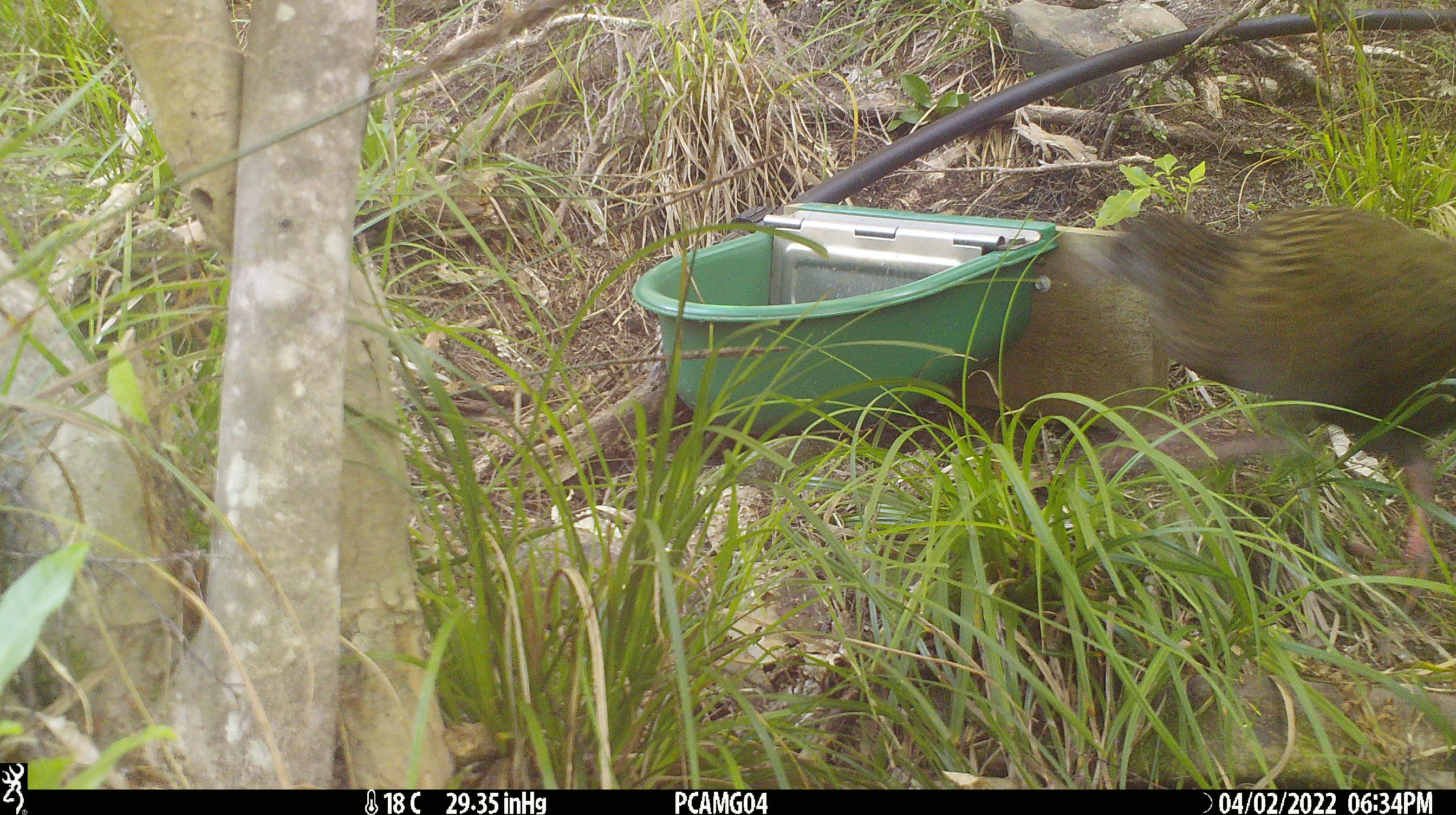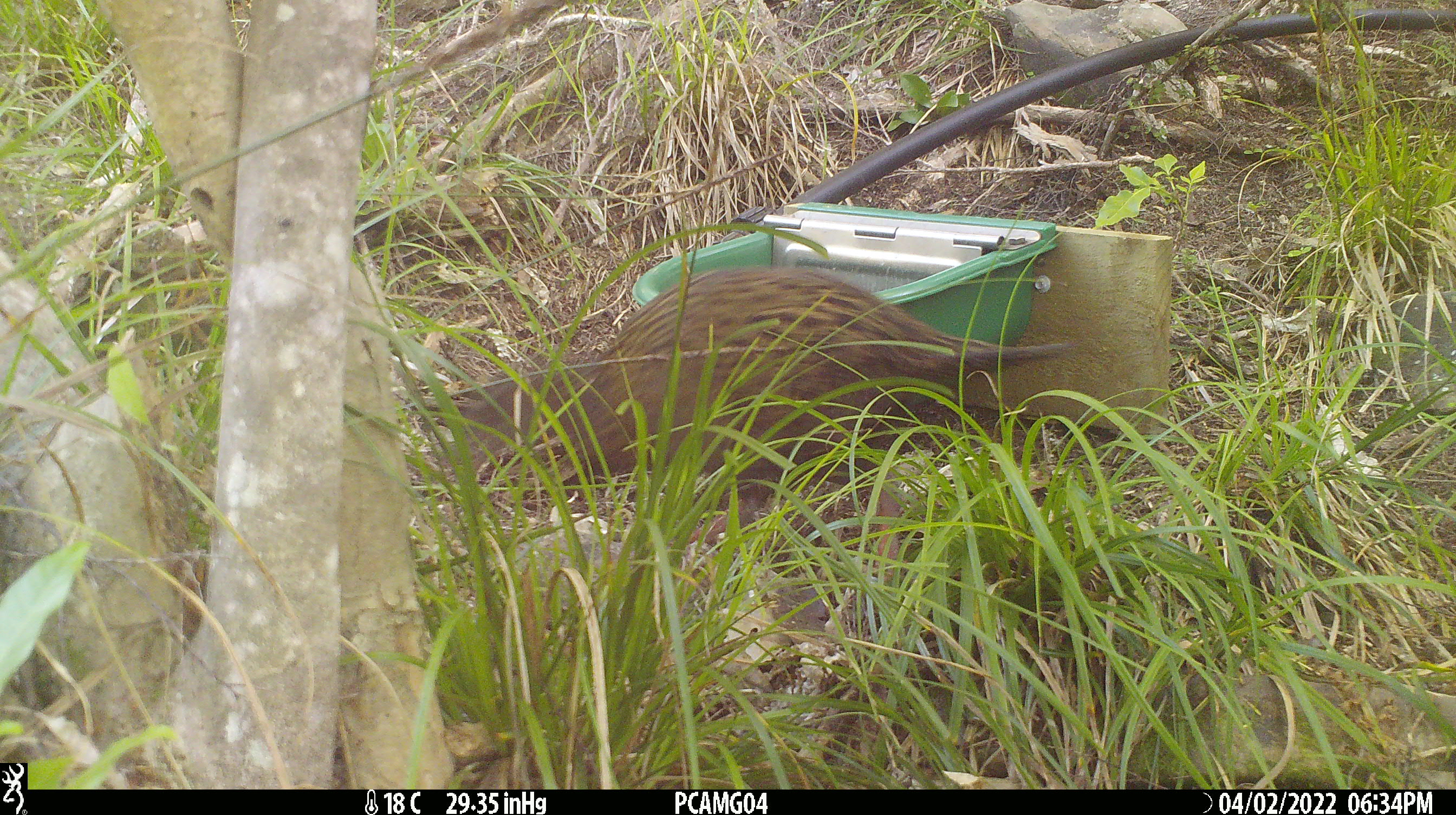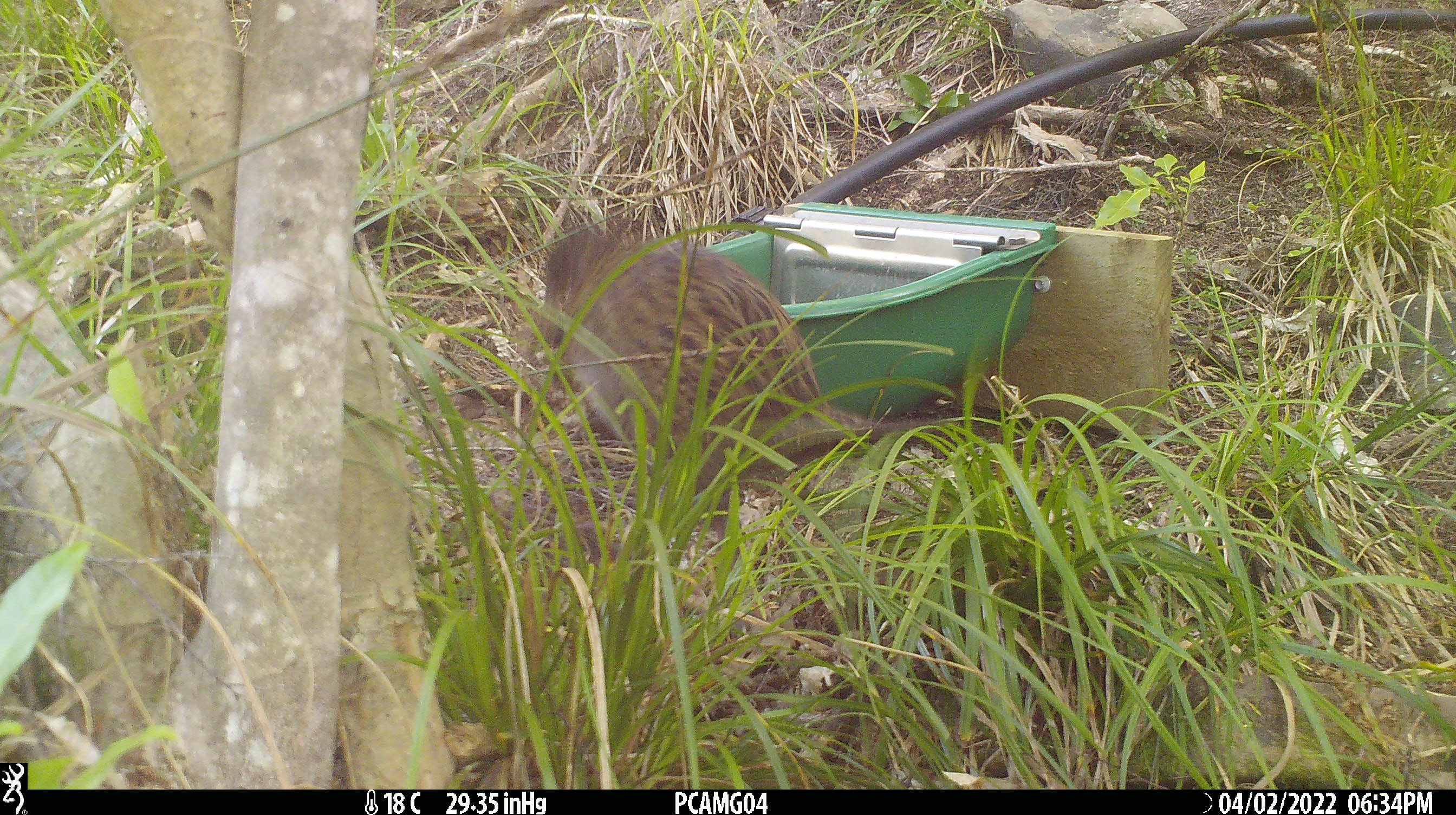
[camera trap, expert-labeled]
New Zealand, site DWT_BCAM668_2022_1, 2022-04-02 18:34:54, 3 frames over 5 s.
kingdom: Animalia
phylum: Chordata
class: Aves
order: Gruiformes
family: Rallidae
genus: Gallirallus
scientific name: Gallirallus australis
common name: weka